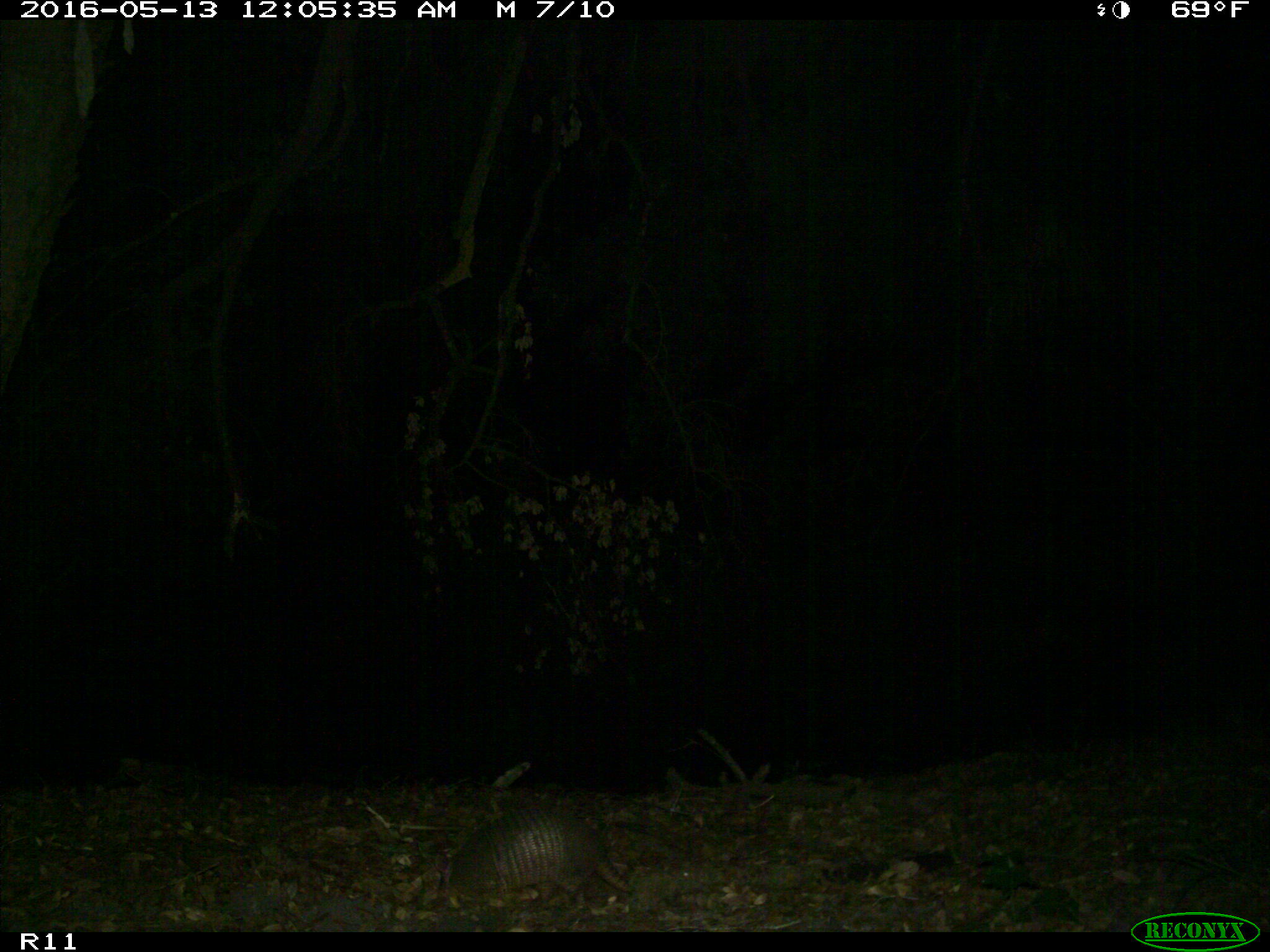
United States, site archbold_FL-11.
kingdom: Animalia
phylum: Chordata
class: Mammalia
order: Cingulata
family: Dasypodidae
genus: Dasypus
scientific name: Dasypus novemcinctus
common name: nine-banded armadillo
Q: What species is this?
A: Dasypus novemcinctus (nine-banded armadillo).